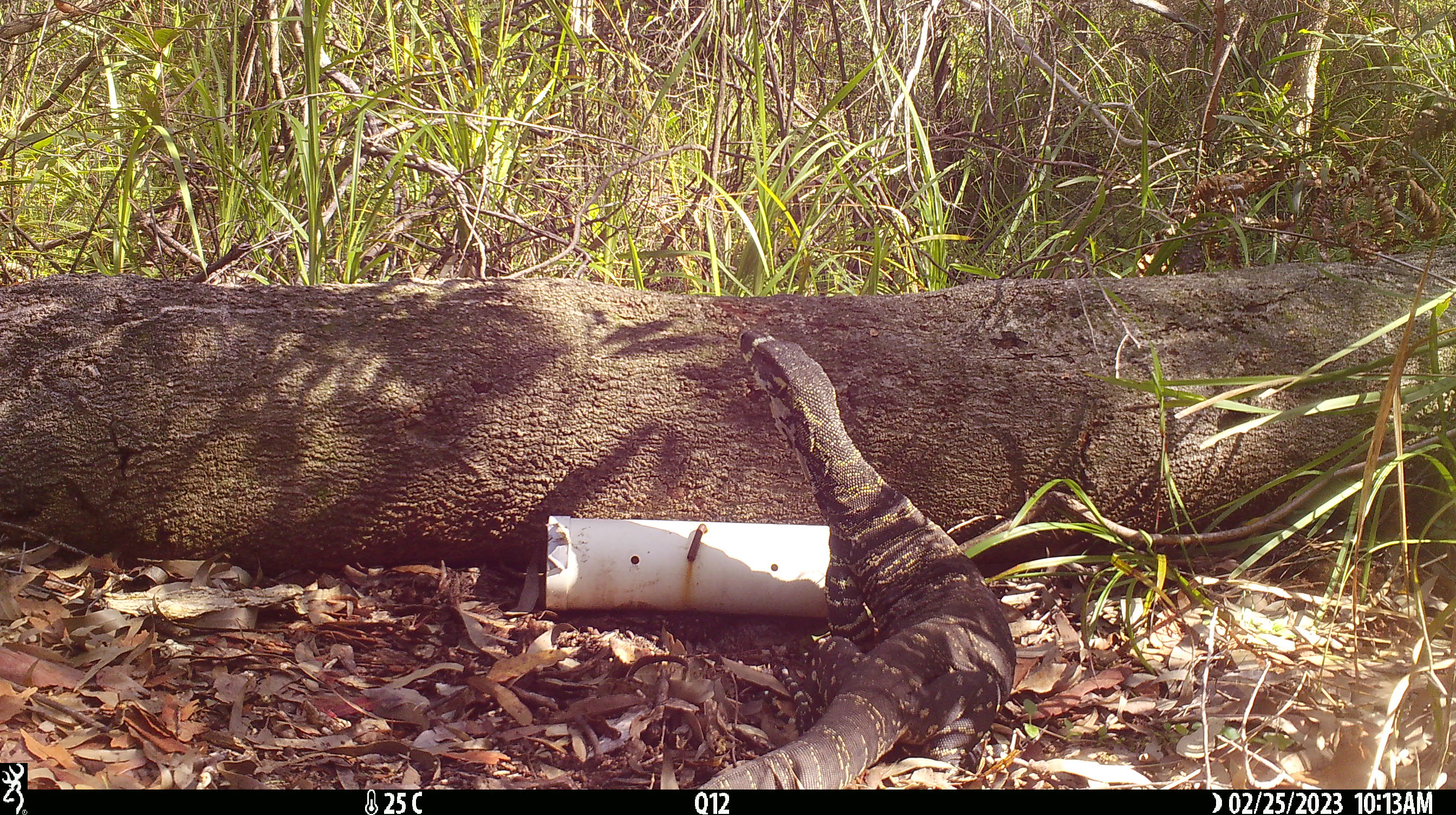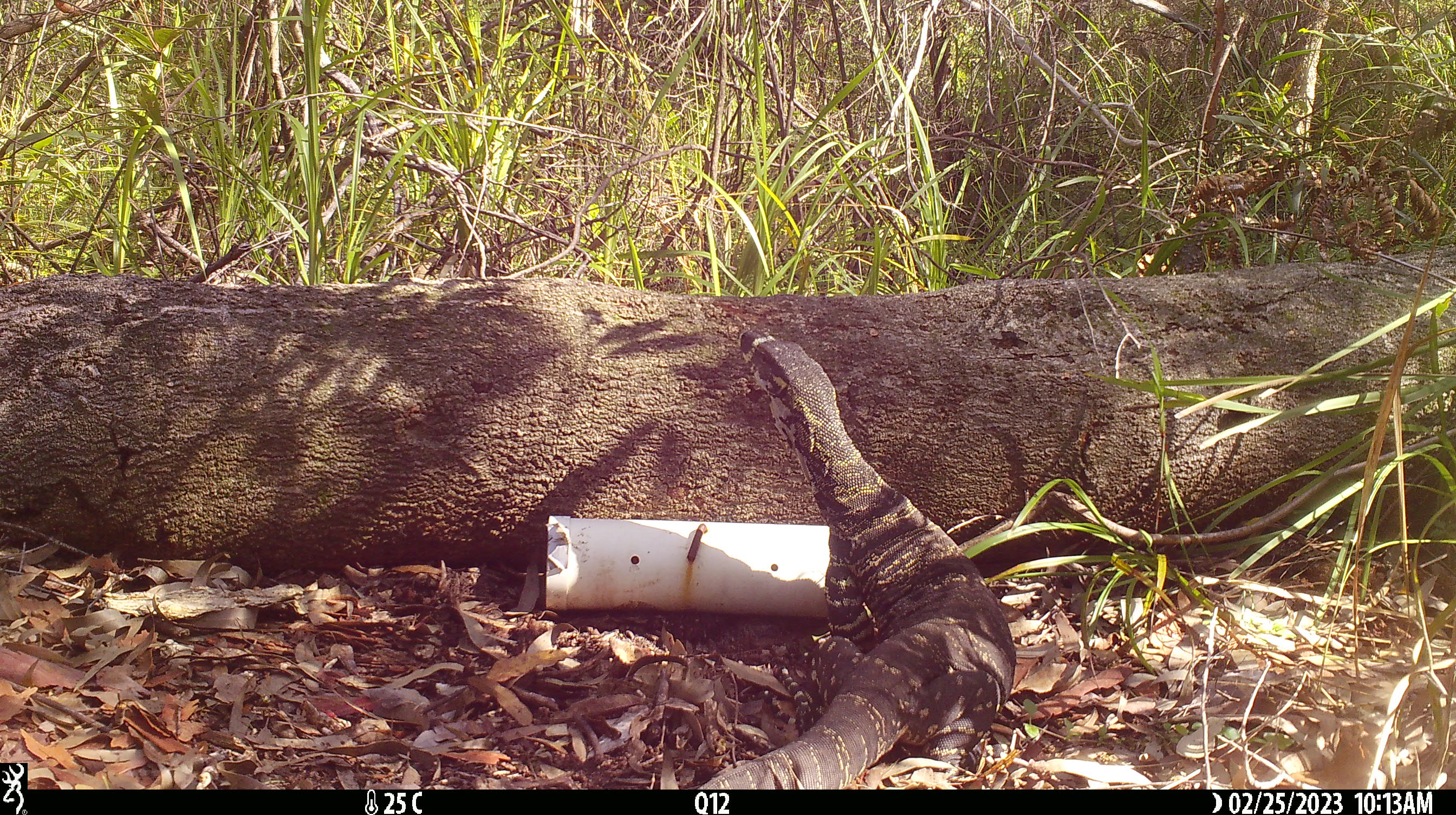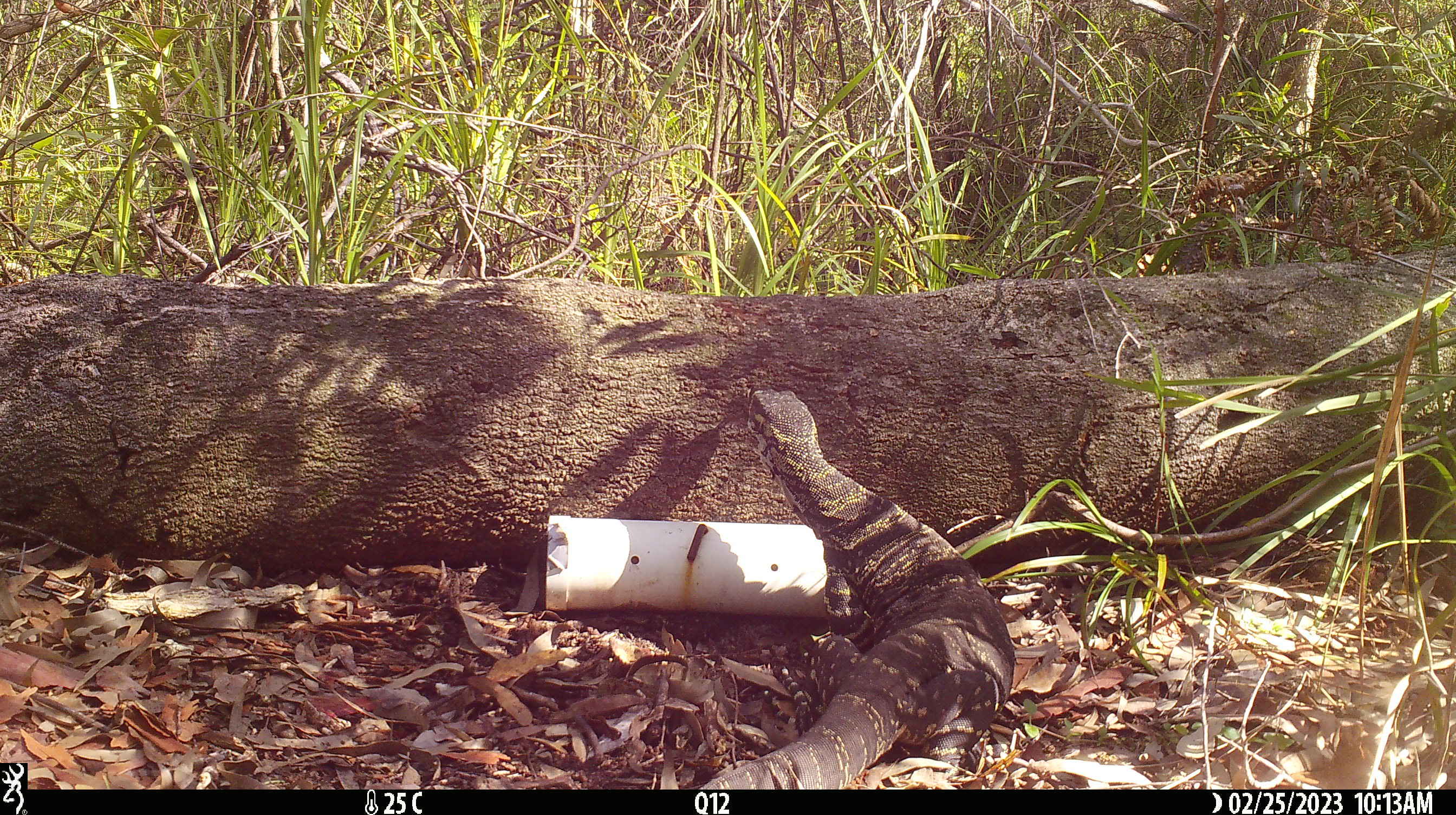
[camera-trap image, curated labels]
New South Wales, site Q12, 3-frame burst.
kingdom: Animalia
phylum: Chordata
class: Reptilia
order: Squamata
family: Varanidae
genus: Varanus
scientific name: Varanus varius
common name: lace monitor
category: goanna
Goanna (lace monitor) (Varanus varius).